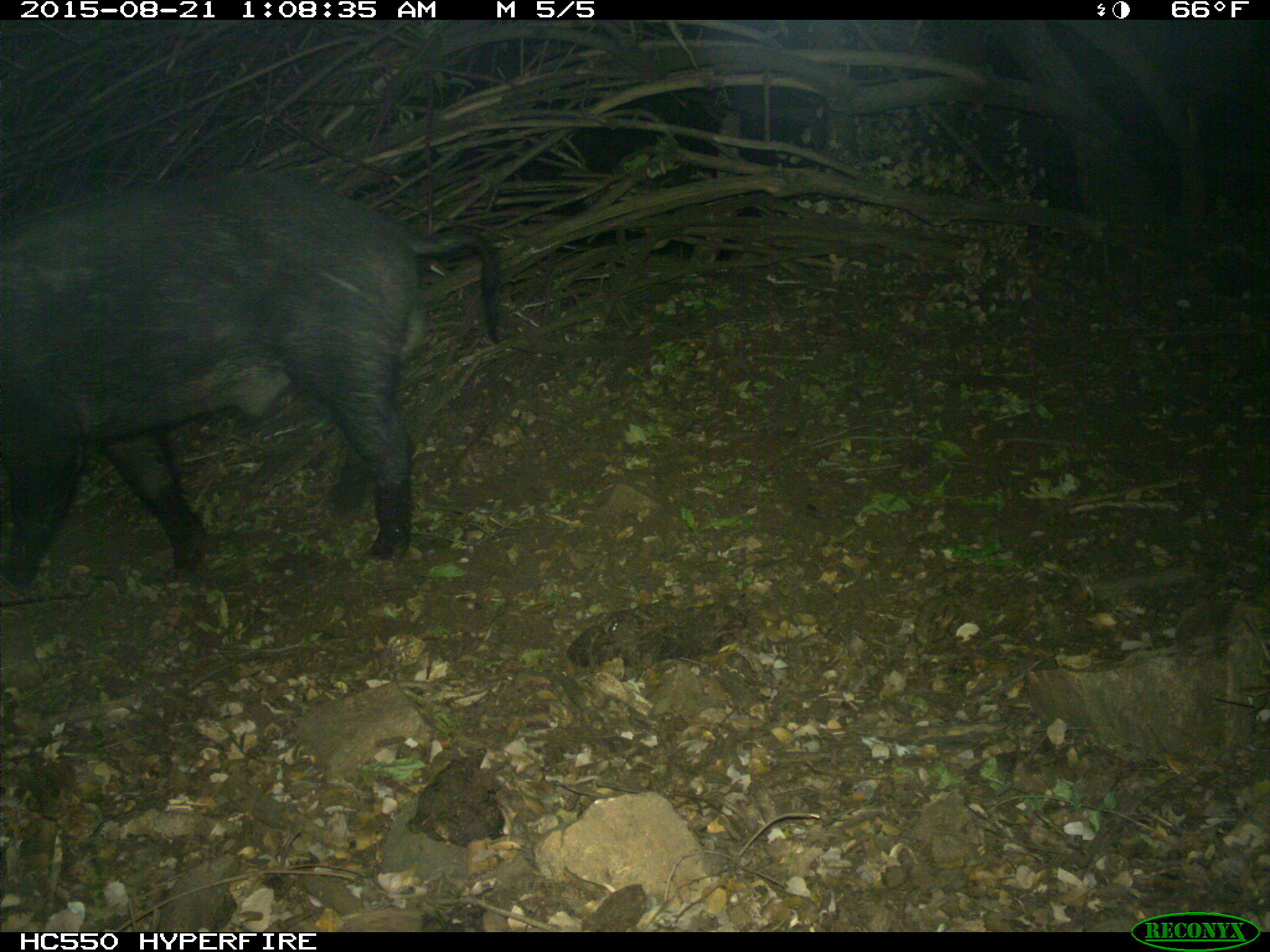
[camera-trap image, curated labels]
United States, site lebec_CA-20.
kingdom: Animalia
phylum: Chordata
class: Mammalia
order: Artiodactyla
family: Suidae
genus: Sus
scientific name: Sus scrofa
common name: wild boar